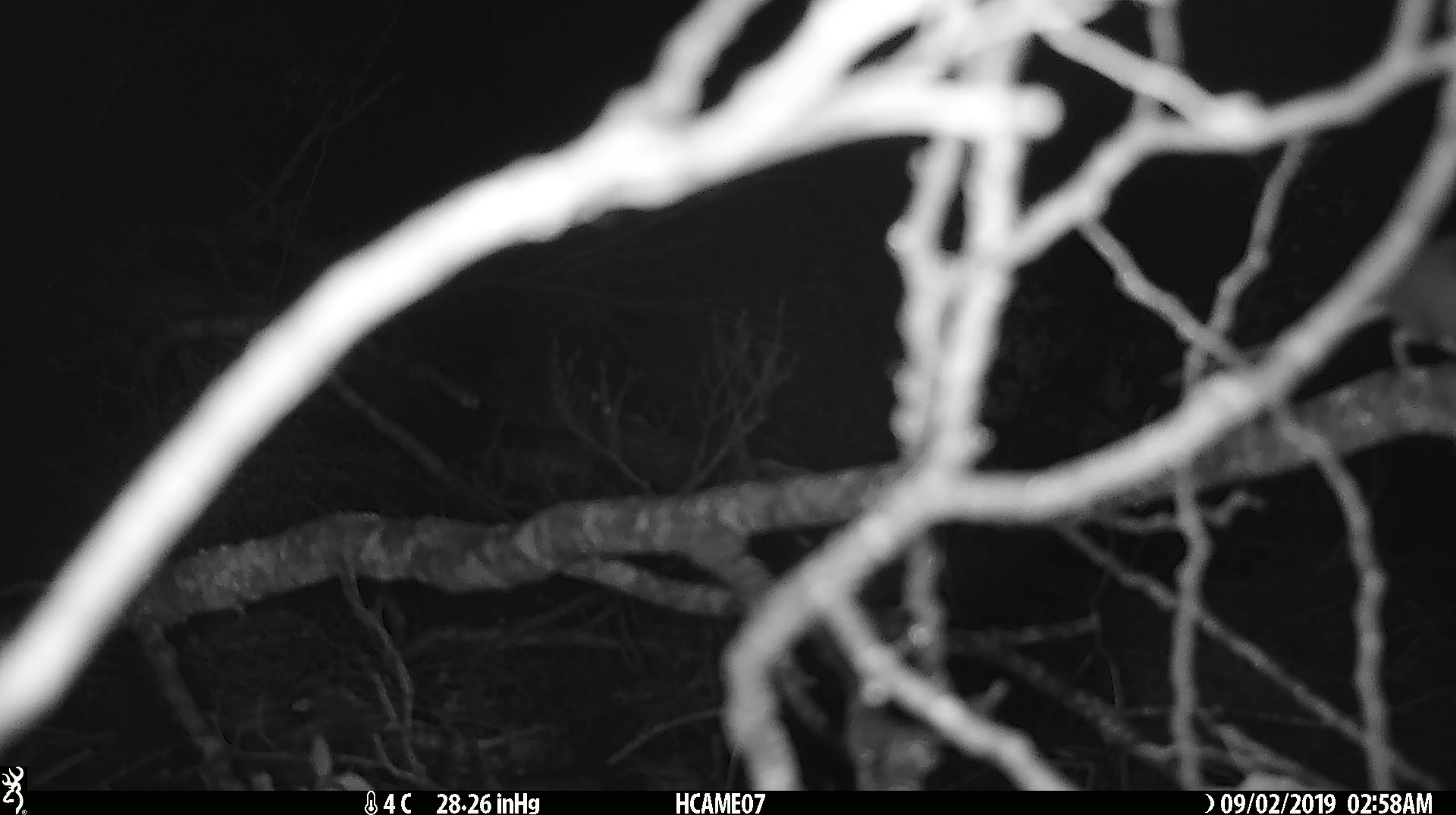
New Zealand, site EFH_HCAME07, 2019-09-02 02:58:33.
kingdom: Animalia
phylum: Chordata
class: Mammalia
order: Rodentia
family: Muridae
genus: Mus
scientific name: Mus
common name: mouse